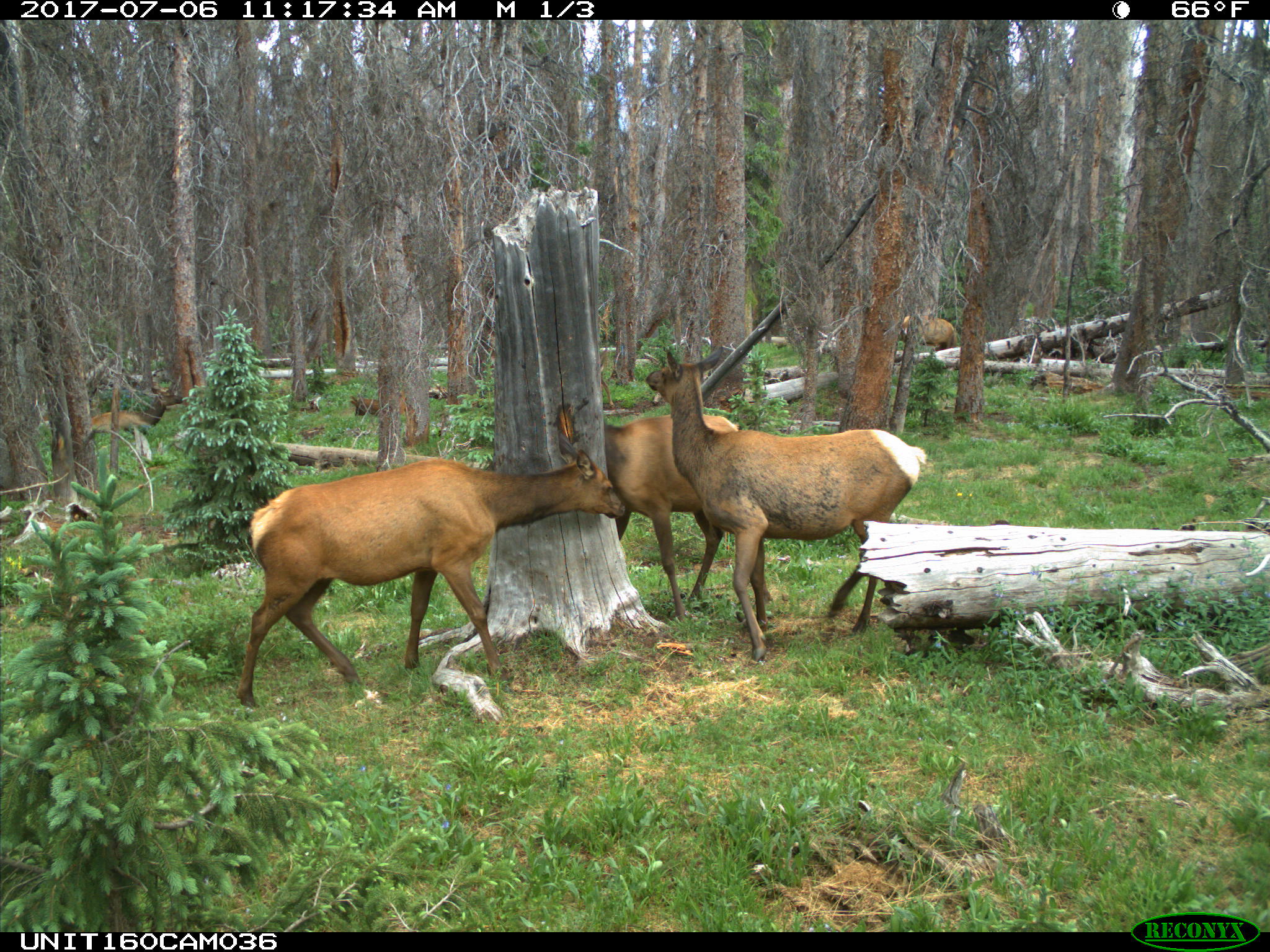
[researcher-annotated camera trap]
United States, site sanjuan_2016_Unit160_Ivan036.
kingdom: Animalia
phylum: Chordata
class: Mammalia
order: Artiodactyla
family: Cervidae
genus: Cervus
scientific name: Cervus elaphus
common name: red deer